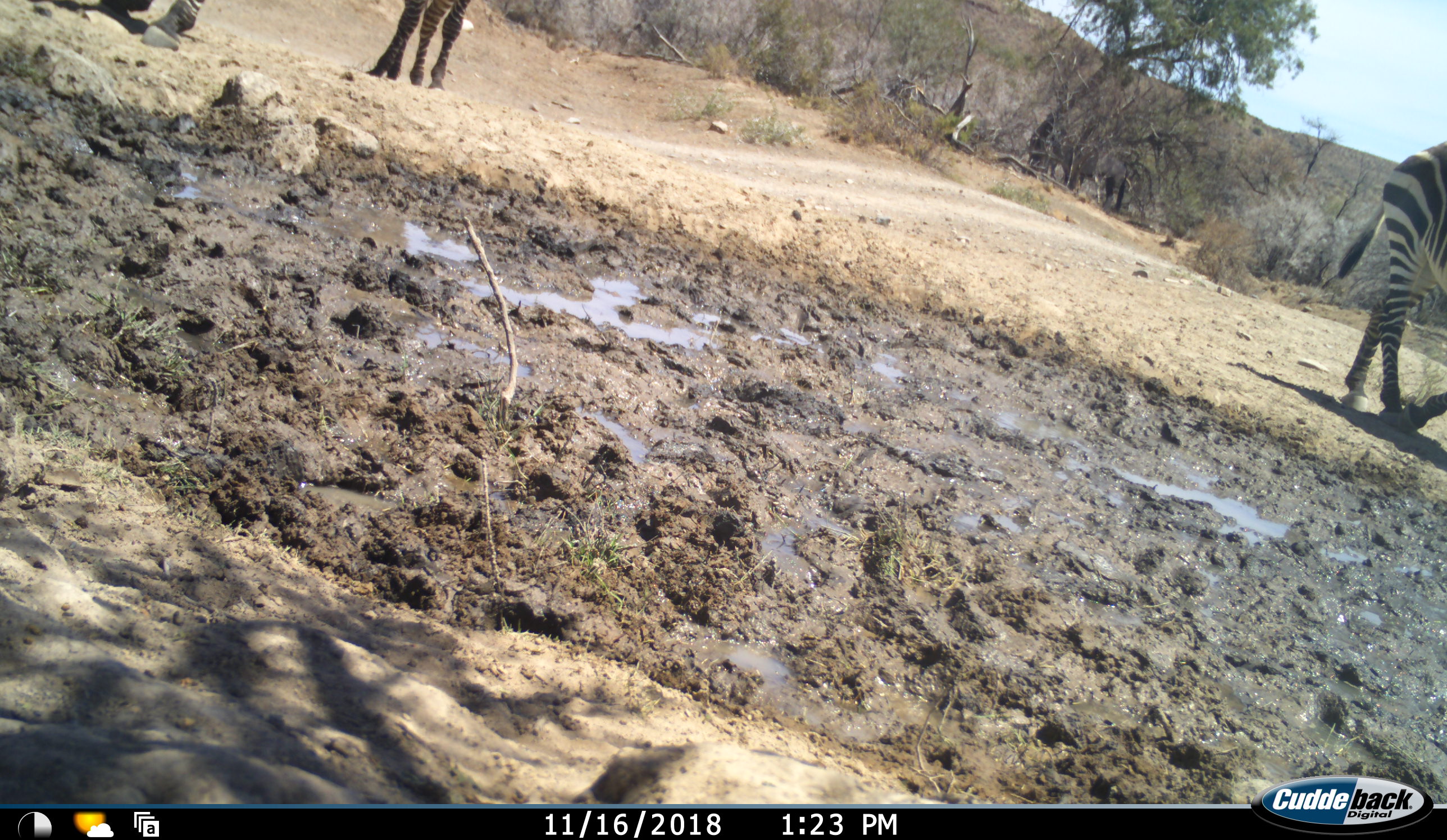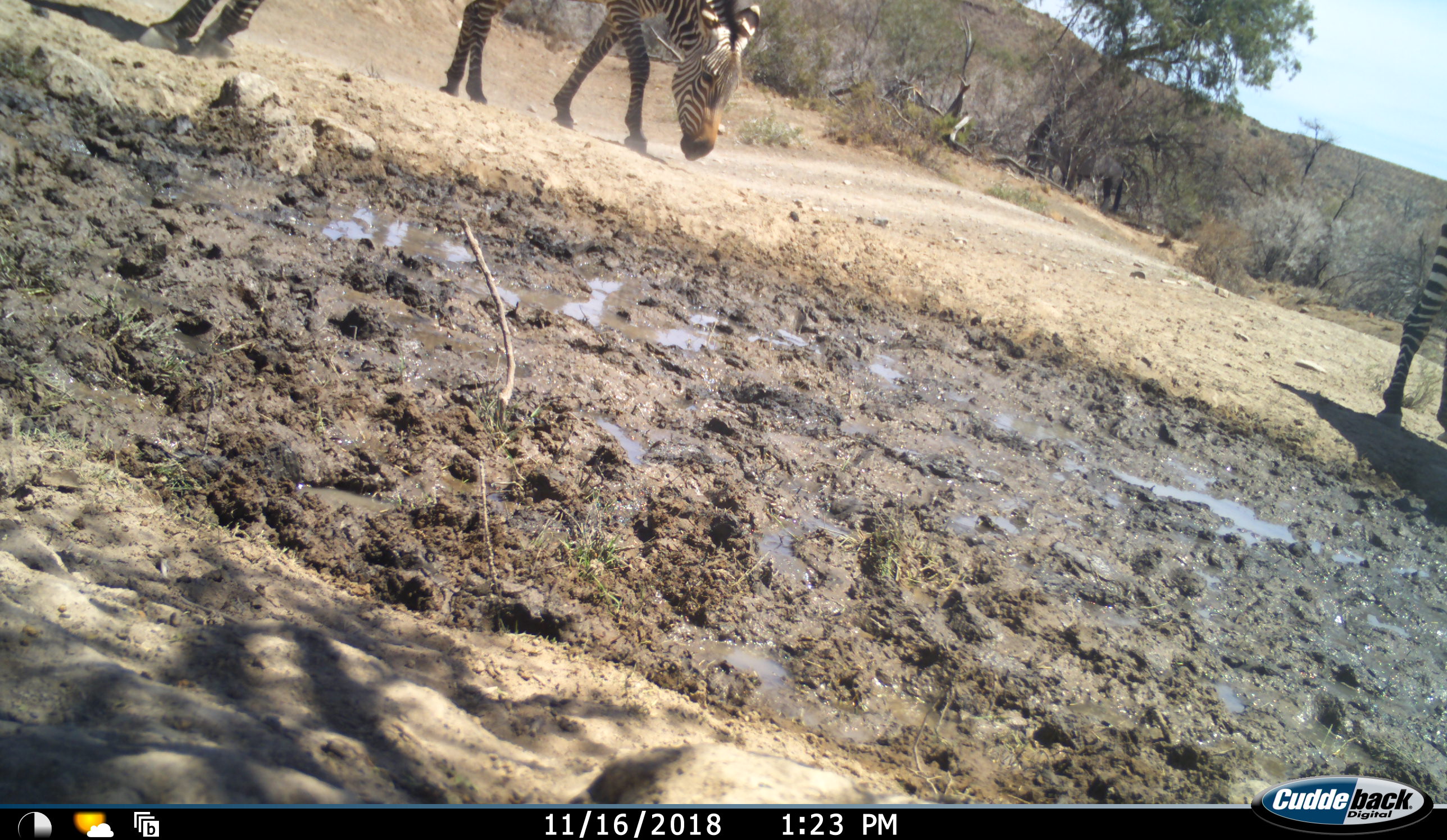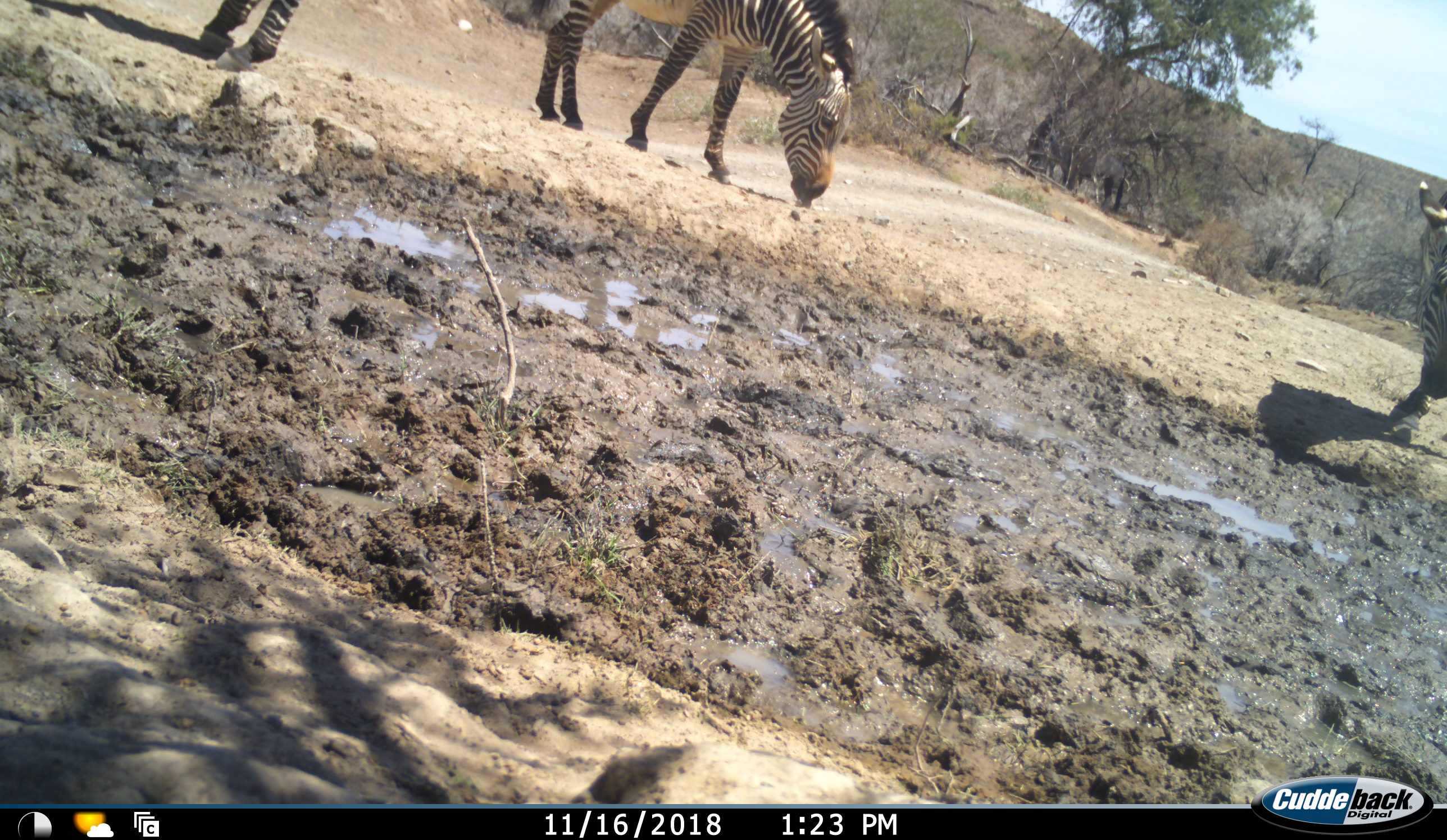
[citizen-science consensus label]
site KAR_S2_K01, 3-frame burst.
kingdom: Animalia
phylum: Chordata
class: Mammalia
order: Perissodactyla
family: Equidae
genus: Equus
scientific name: Equus zebra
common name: mountain zebra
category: zebramountain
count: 3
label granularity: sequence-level